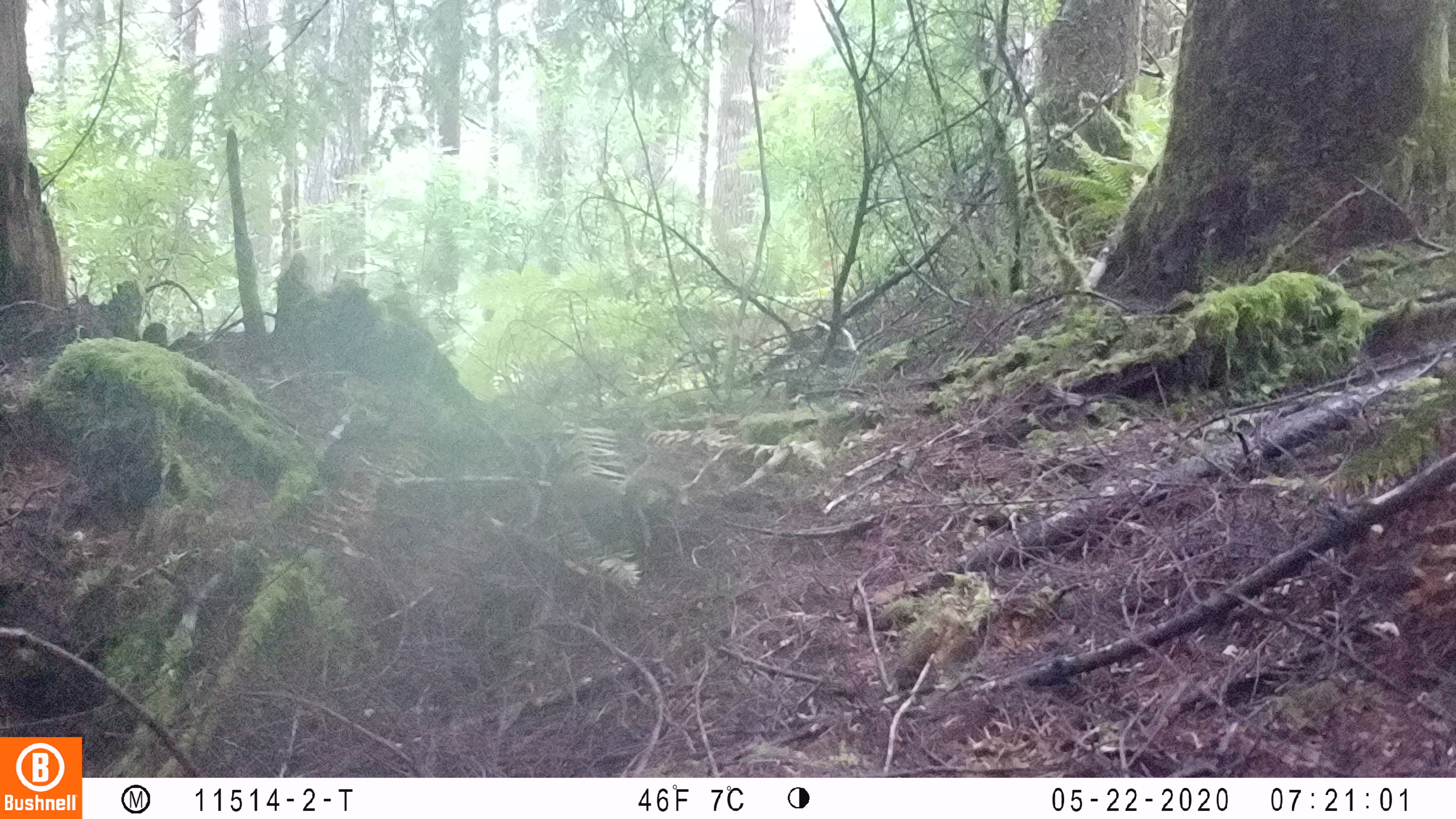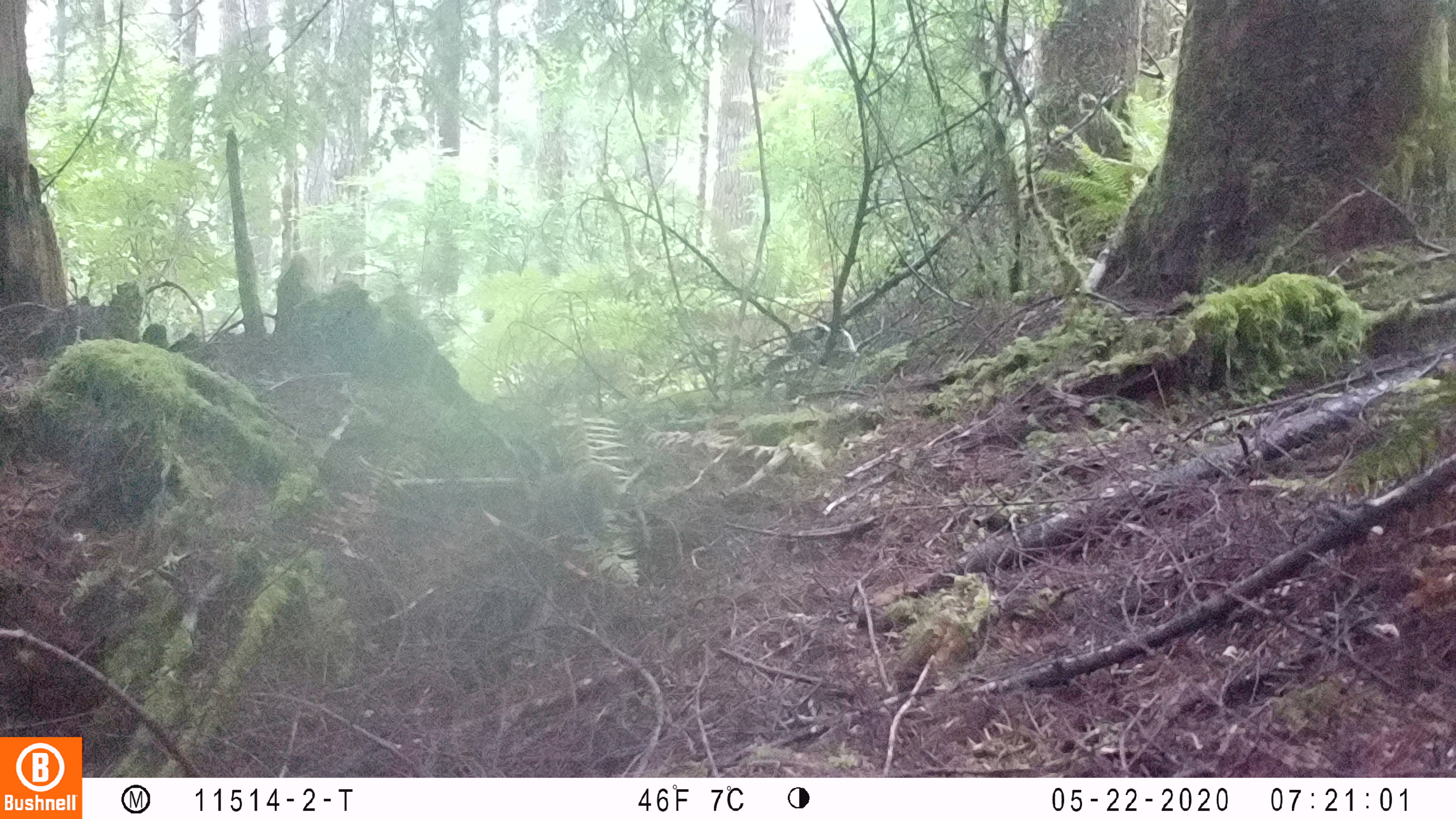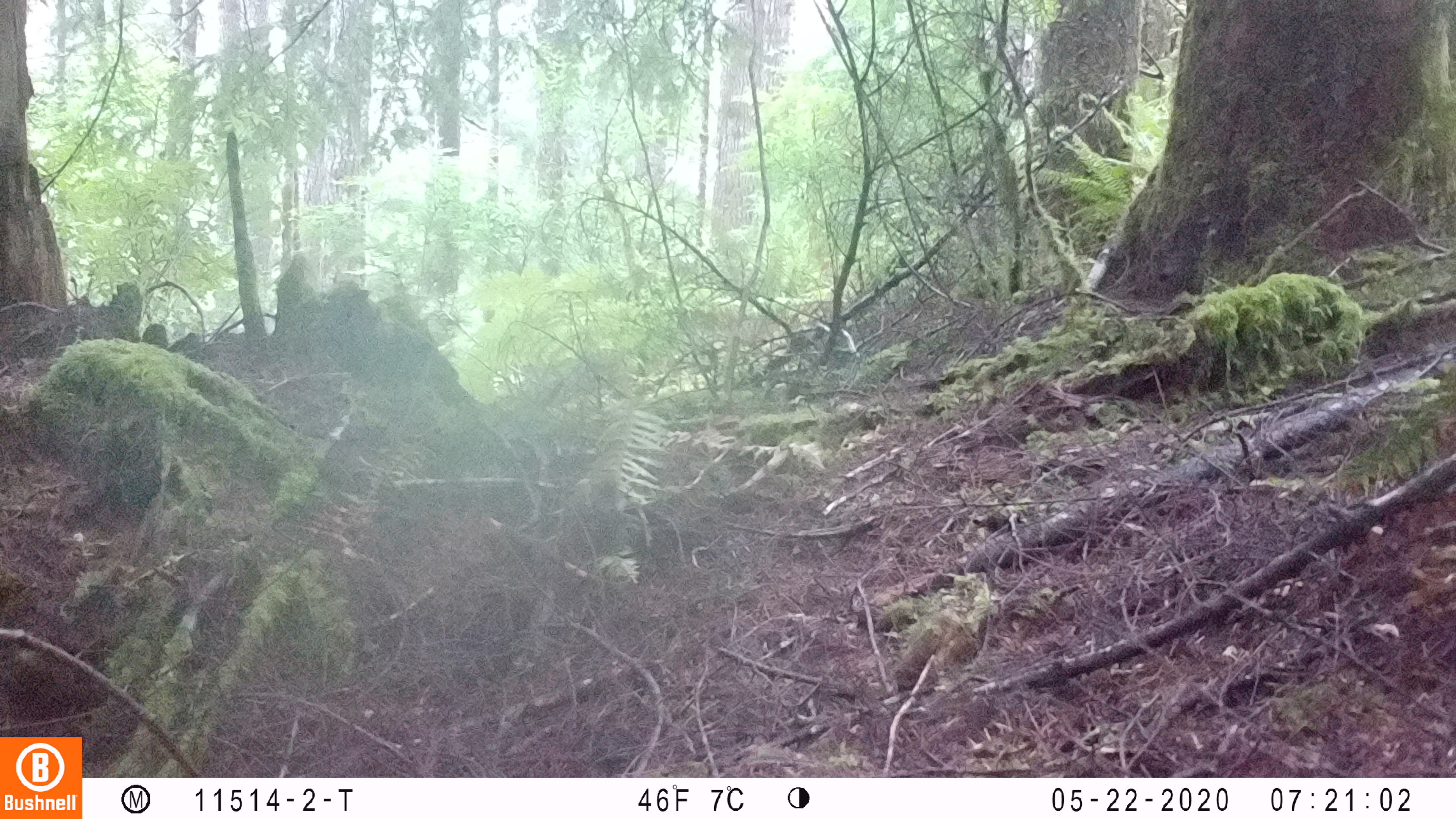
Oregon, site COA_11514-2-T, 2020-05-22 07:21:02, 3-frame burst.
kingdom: Animalia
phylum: Chordata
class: Mammalia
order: Rodentia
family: Sciuridae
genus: Tamiasciurus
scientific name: Tamiasciurus douglasii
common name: douglas squirrel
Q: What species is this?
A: Douglas squirrel (Tamiasciurus douglasii).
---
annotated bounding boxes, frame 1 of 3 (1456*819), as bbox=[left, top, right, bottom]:
douglas squirrel: bbox=[550, 465, 697, 543]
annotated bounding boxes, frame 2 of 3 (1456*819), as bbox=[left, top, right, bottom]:
douglas squirrel: bbox=[536, 461, 628, 541]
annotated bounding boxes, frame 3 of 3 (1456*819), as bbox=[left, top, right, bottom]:
douglas squirrel: bbox=[557, 461, 627, 559]